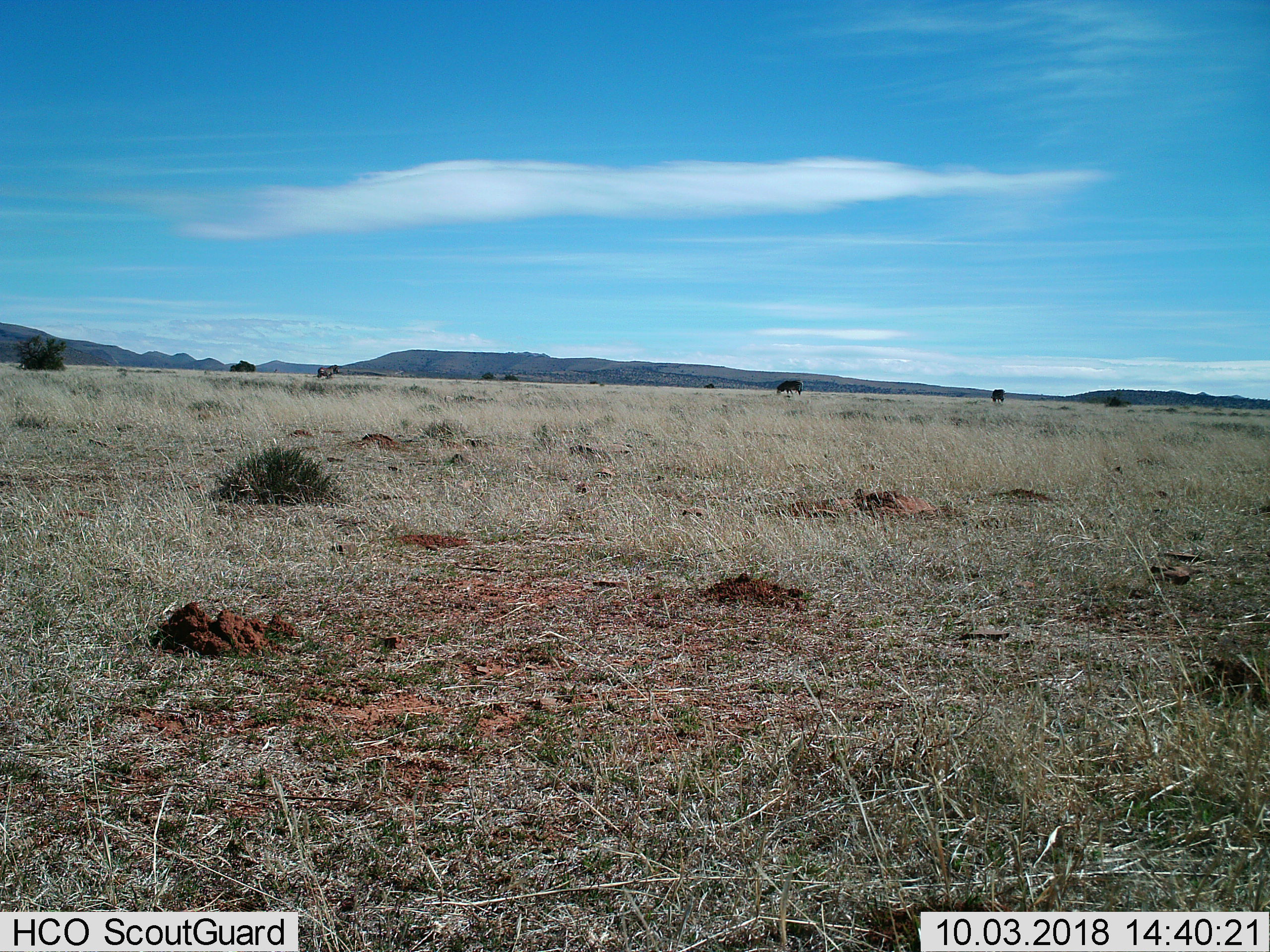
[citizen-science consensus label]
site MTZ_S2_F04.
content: unidentified animal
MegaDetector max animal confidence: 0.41